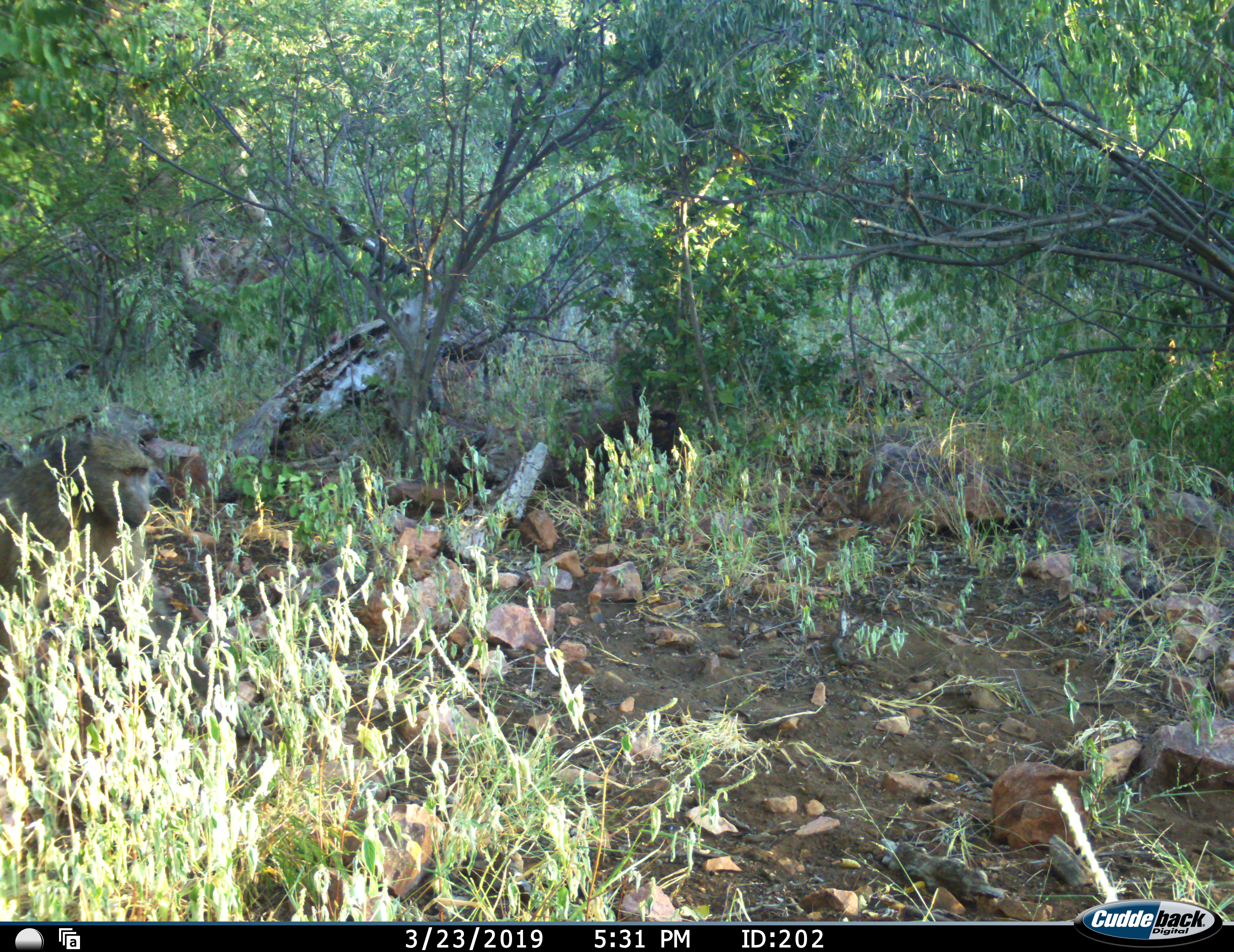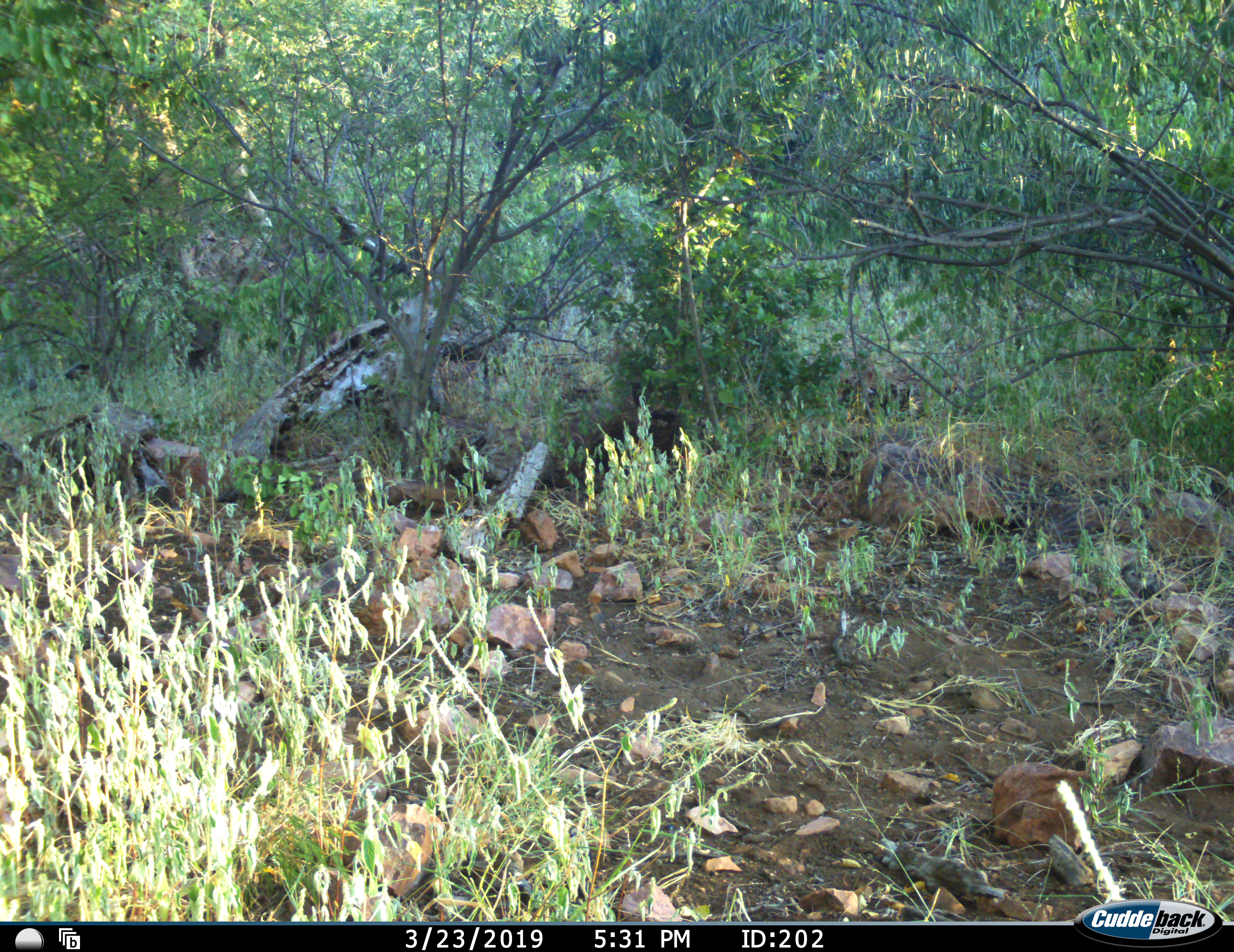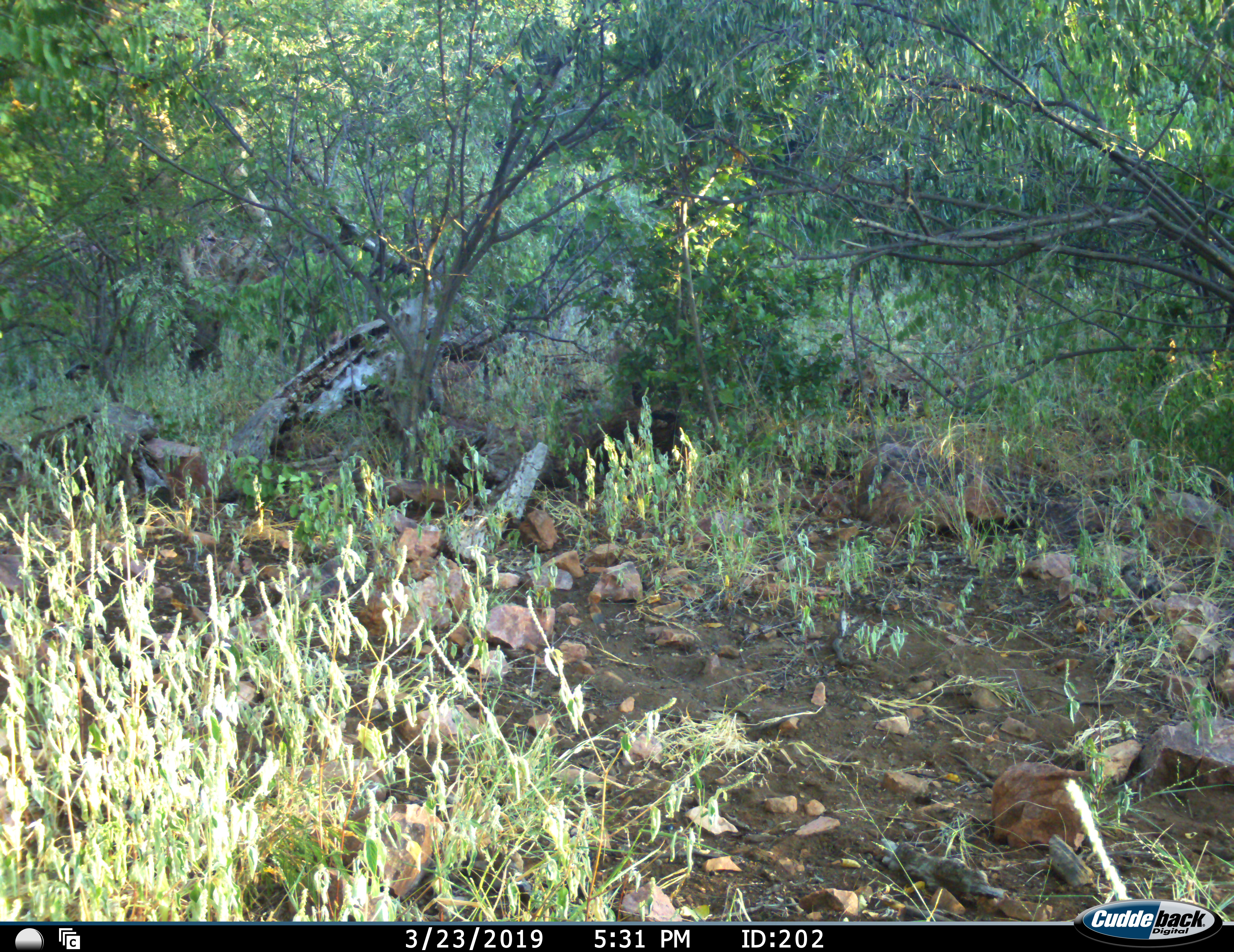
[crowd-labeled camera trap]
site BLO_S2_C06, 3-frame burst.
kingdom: Animalia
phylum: Chordata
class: Mammalia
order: Primates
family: Cercopithecidae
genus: Papio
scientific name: Papio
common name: baboon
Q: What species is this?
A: Baboon (Papio).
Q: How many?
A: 1.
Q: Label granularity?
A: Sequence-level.